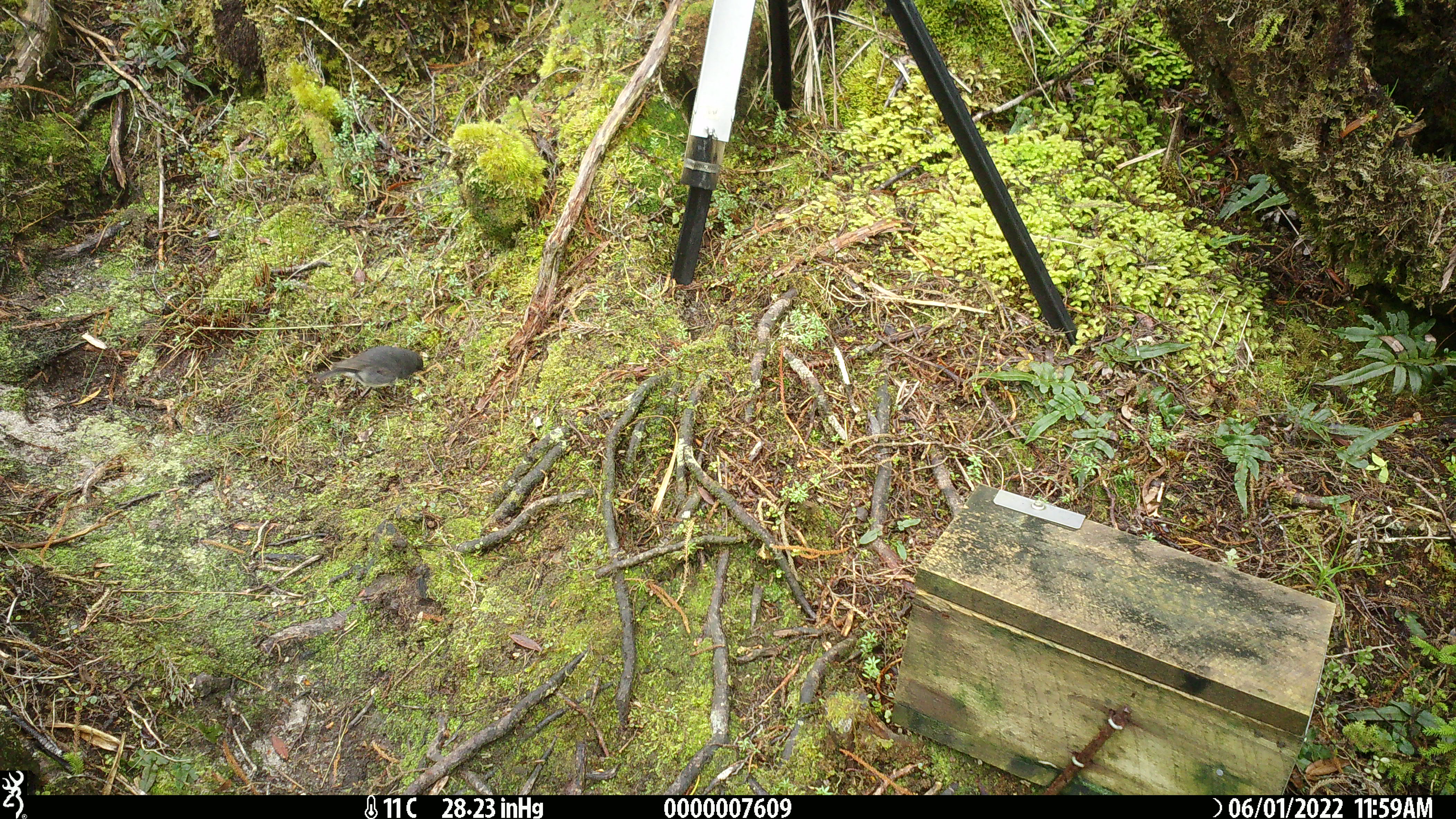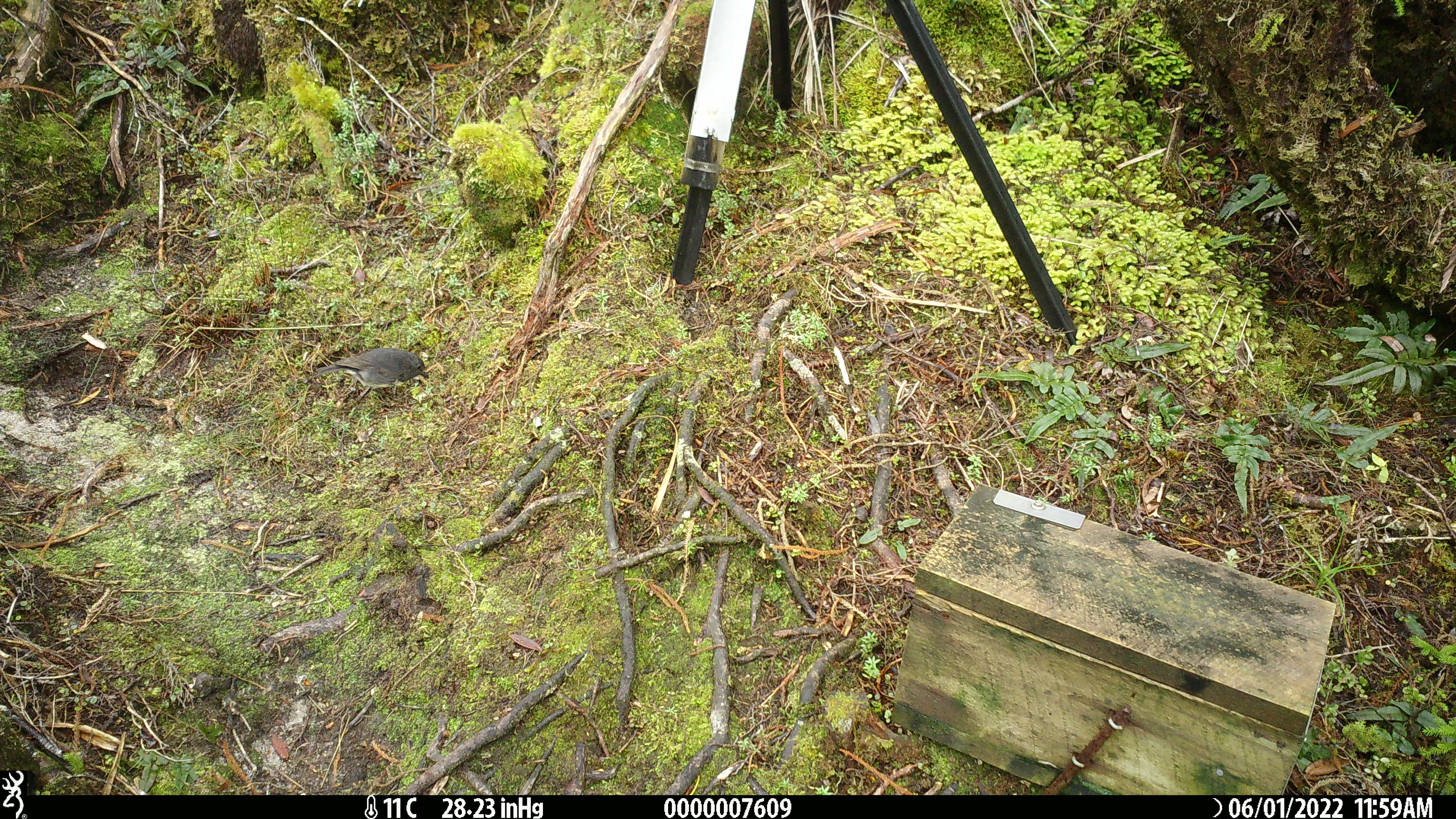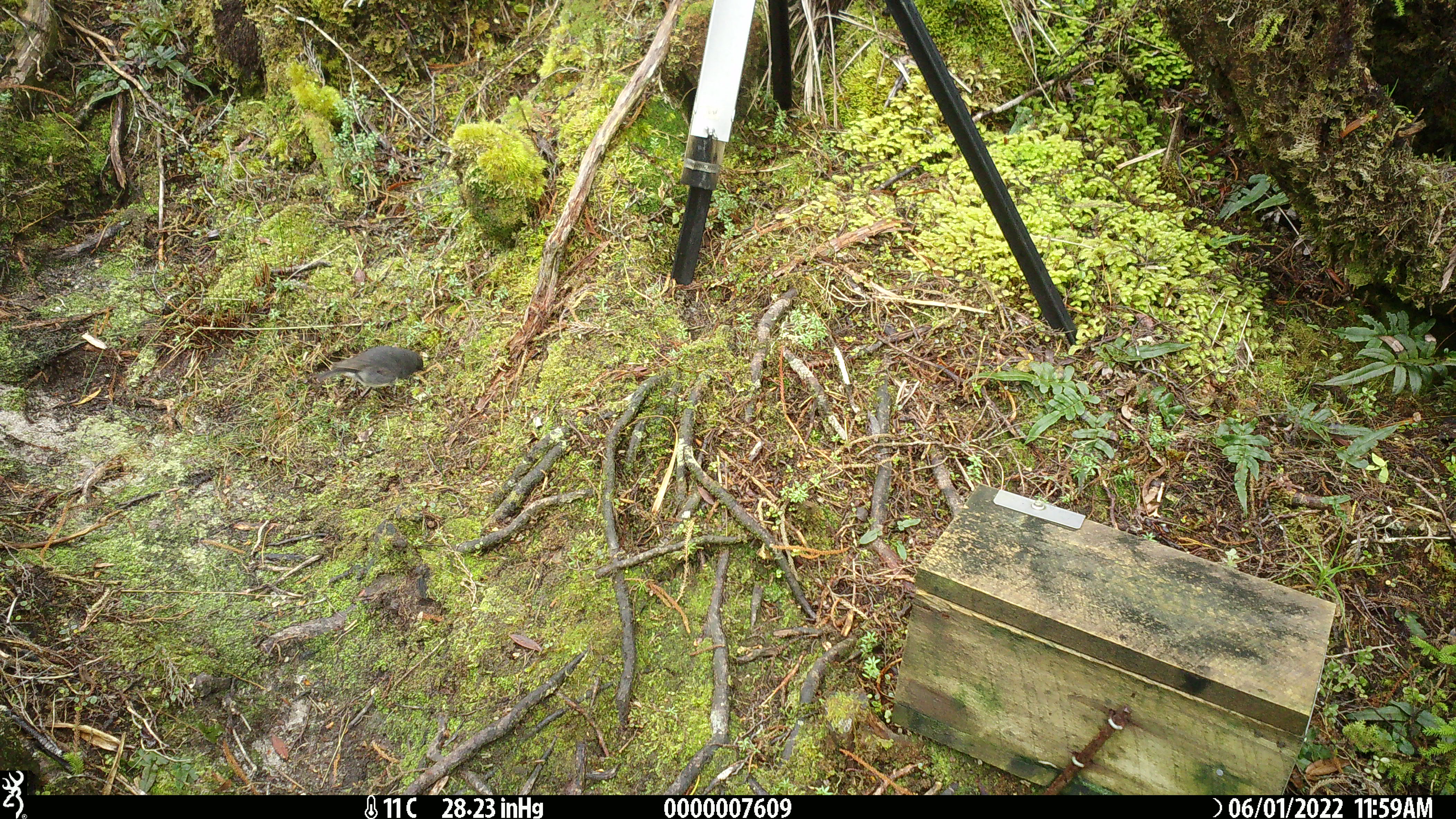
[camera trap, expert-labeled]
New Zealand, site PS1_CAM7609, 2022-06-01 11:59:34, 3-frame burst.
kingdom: Animalia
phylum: Chordata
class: Aves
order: Passeriformes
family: Petroicidae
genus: Petroica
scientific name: Petroica australis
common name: new zealand robin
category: robin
Robin (new zealand robin) (Petroica australis).